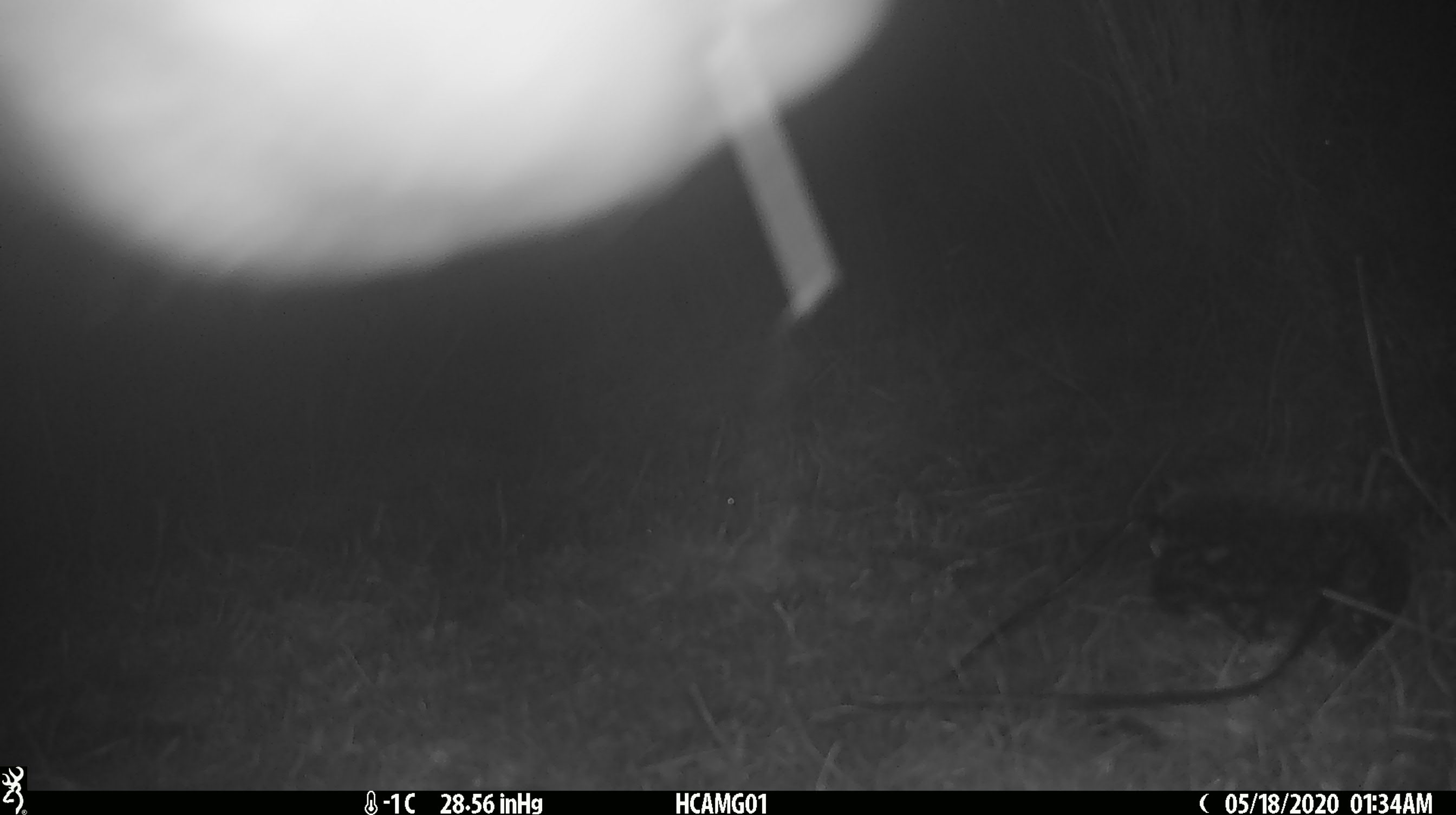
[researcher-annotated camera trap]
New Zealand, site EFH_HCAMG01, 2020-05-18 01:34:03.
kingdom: Animalia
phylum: Chordata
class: Mammalia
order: Artiodactyla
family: Bovidae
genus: Bos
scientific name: Bos taurus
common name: domestic cow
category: cow